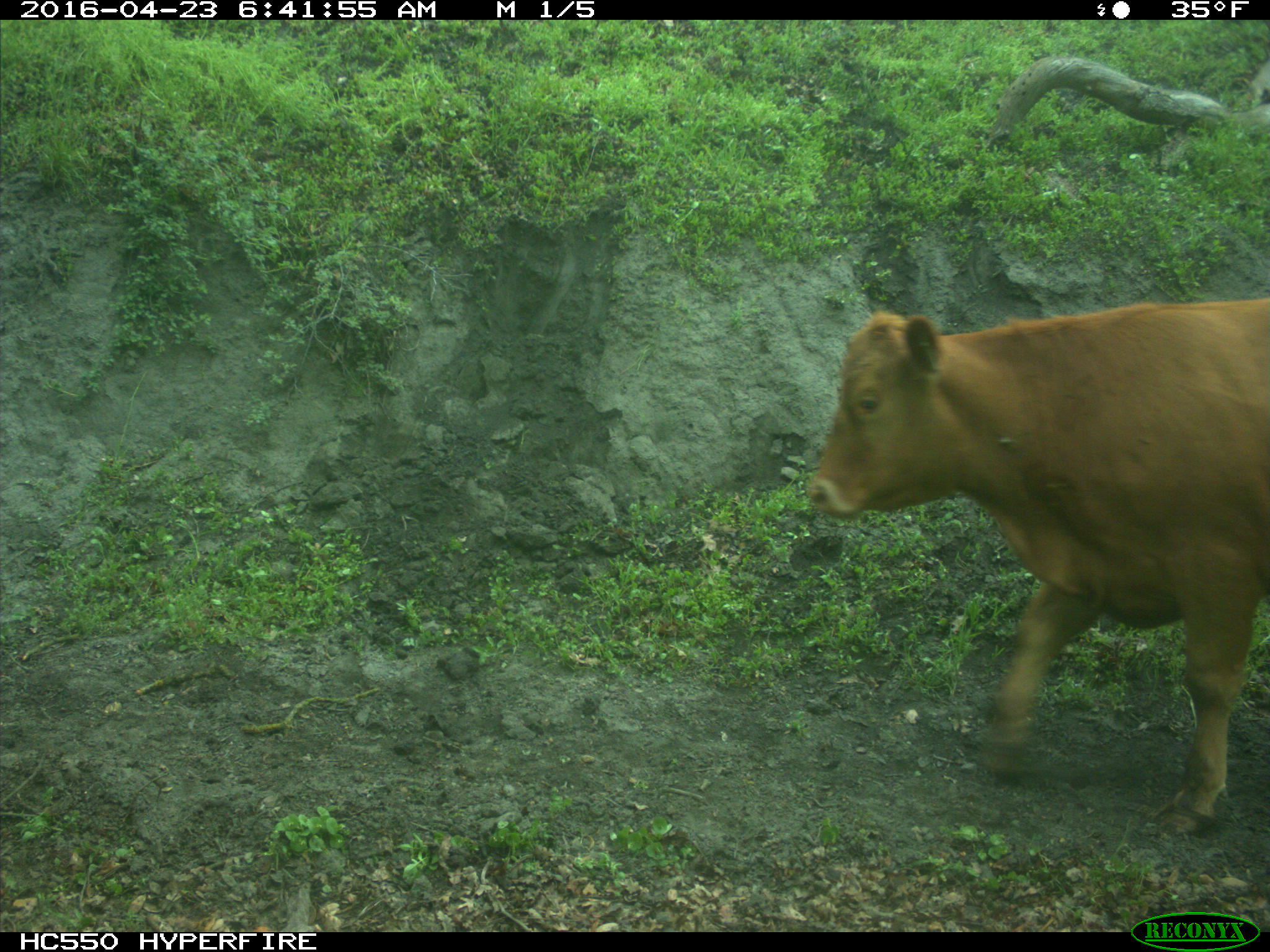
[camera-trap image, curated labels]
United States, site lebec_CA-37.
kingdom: Animalia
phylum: Chordata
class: Mammalia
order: Artiodactyla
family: Bovidae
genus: Bos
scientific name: Bos taurus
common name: domestic cow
Bos taurus (domestic cow).